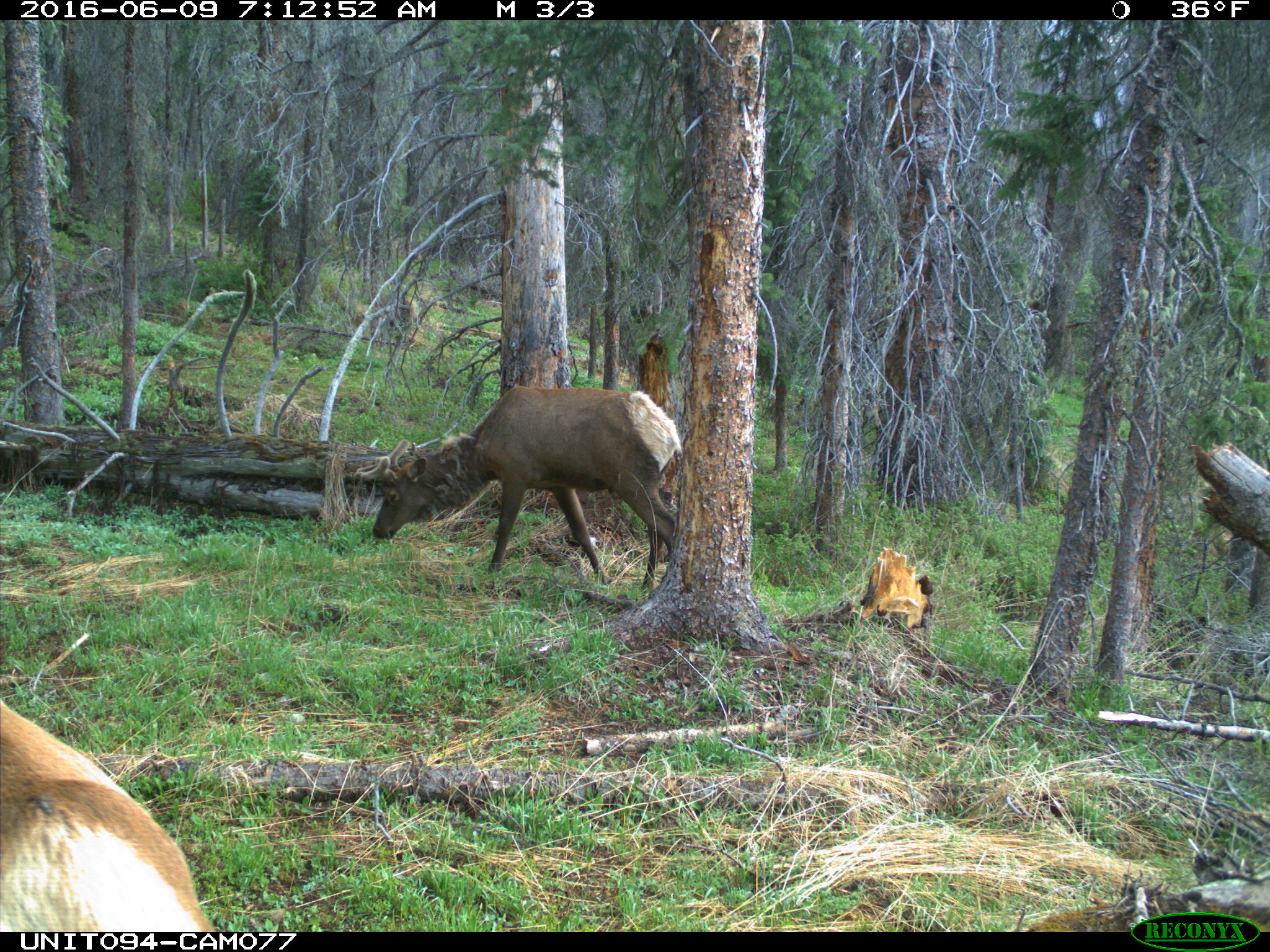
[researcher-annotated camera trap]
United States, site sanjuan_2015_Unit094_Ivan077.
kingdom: Animalia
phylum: Chordata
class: Mammalia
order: Artiodactyla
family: Cervidae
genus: Cervus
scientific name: Cervus elaphus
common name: red deer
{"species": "Cervus elaphus (red deer)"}